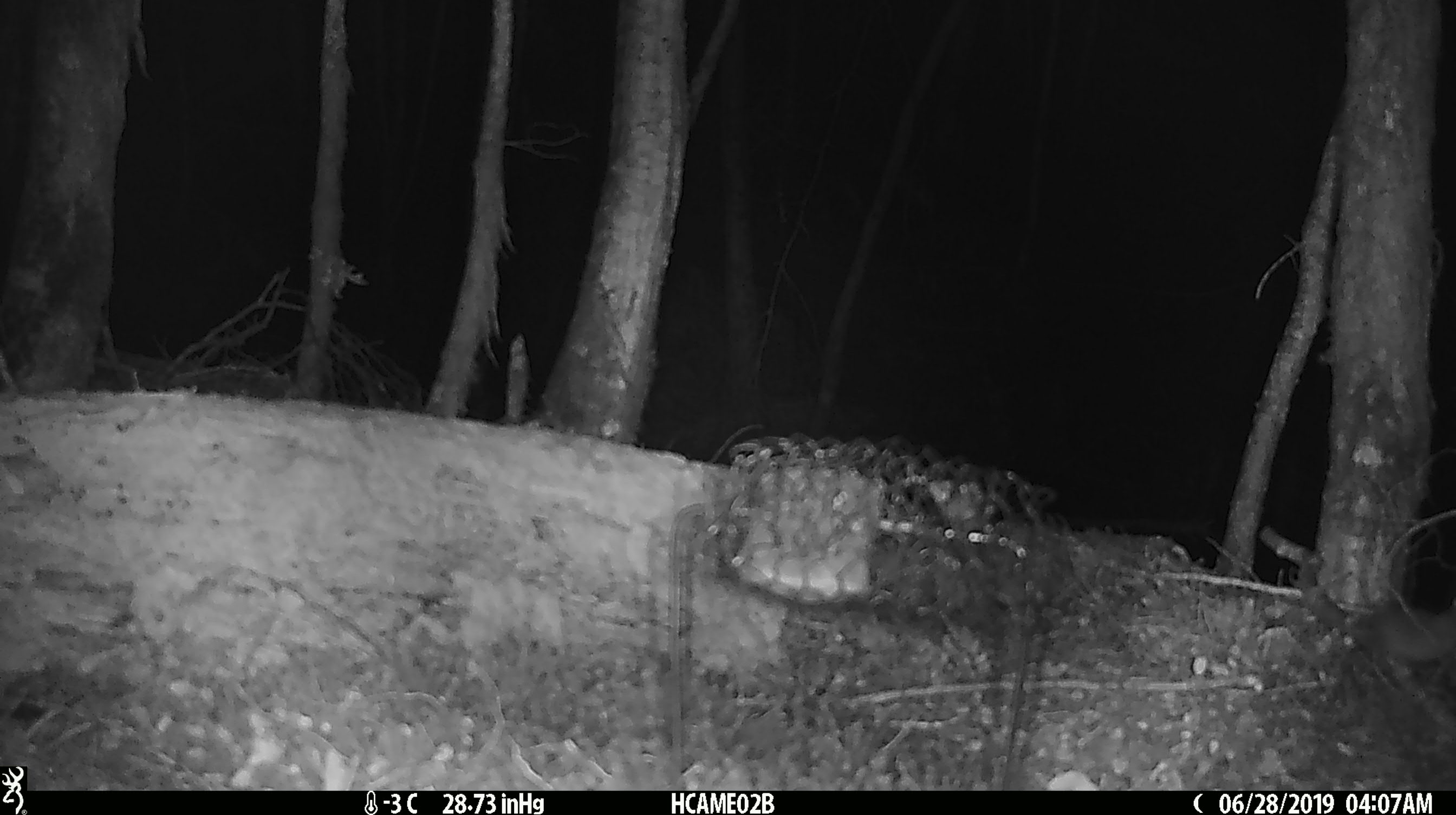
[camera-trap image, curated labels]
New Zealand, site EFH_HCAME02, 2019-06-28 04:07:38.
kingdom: Animalia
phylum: Chordata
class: Mammalia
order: Rodentia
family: Muridae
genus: Mus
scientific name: Mus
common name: mouse